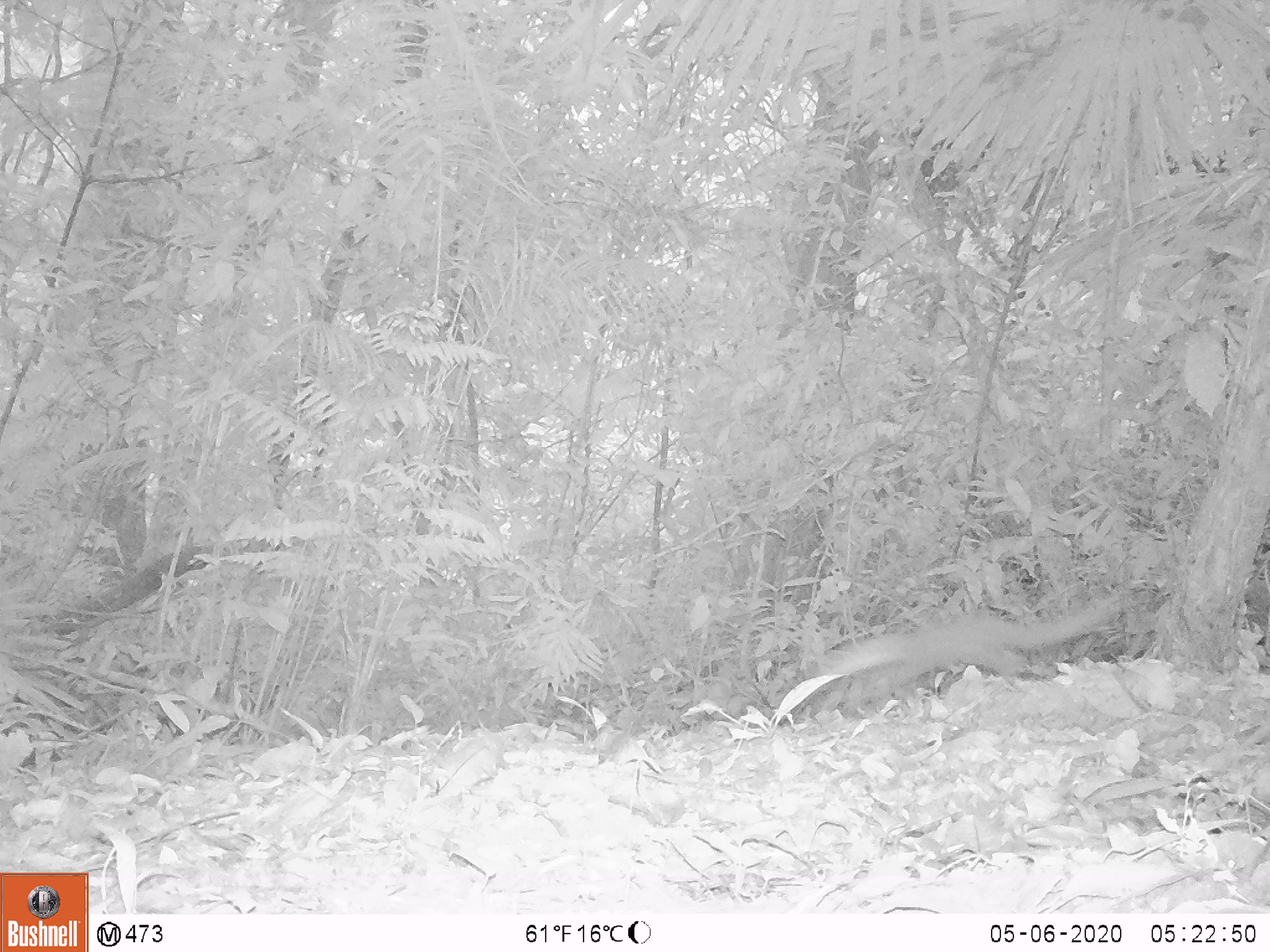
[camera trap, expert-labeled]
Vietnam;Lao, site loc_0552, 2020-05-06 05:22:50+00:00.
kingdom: Animalia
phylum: Chordata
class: Mammalia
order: Carnivora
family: Mustelidae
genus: Melogale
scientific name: Melogale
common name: ferret badger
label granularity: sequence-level